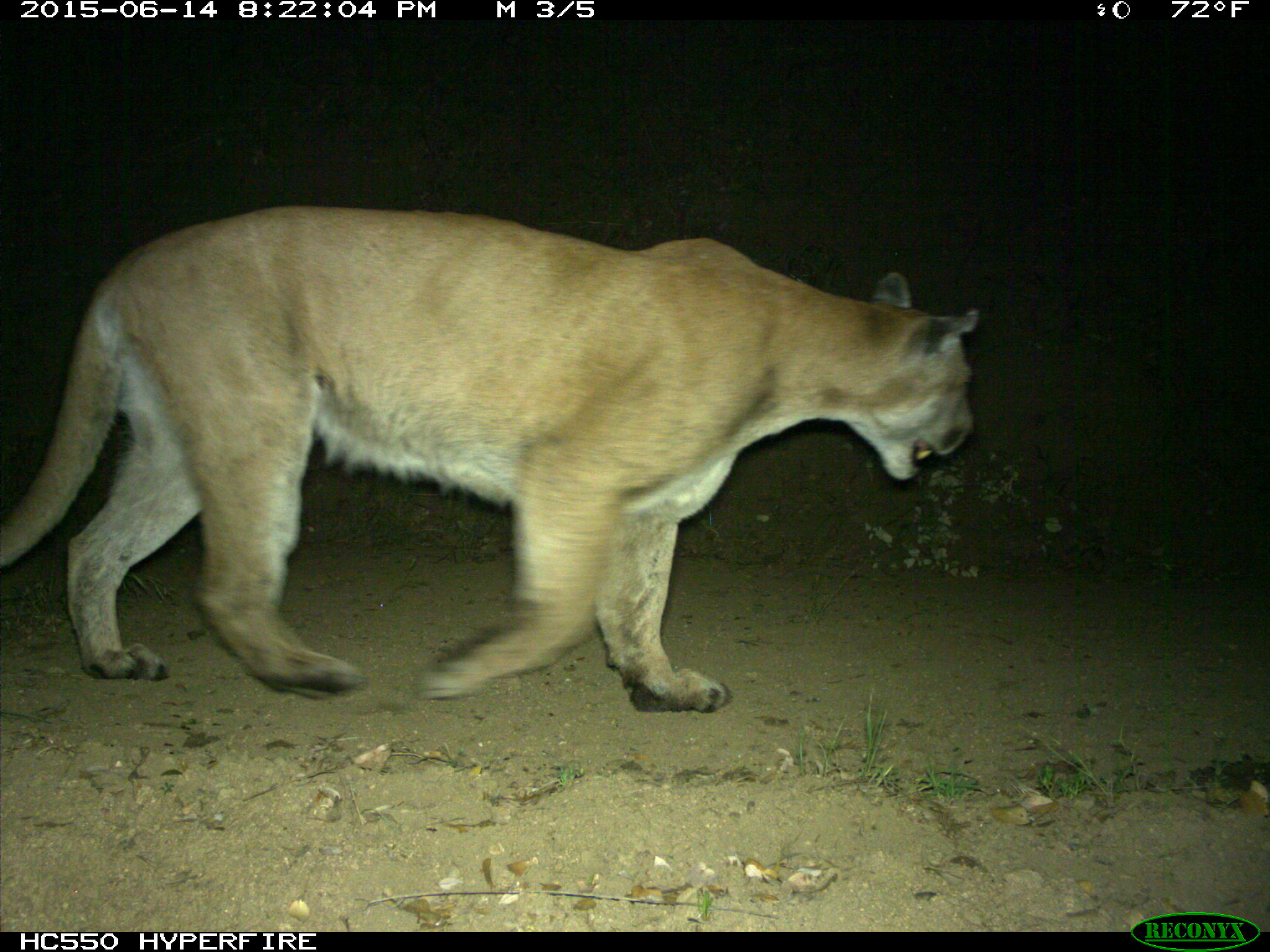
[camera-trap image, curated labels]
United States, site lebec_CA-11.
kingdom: Animalia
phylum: Chordata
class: Mammalia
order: Carnivora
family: Felidae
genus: Puma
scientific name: Puma concolor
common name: mountain lion